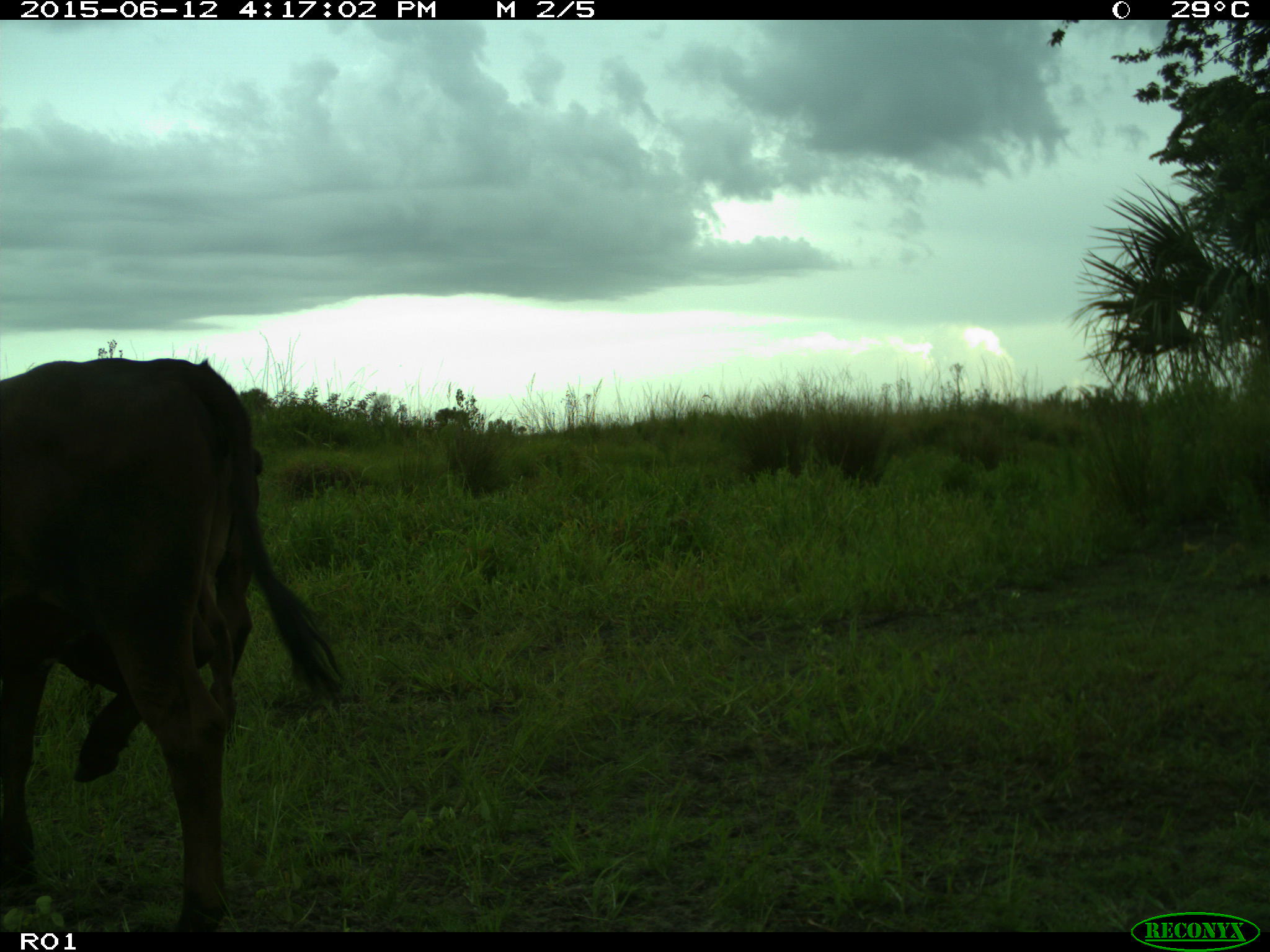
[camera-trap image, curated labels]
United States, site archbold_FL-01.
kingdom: Animalia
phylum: Chordata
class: Mammalia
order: Artiodactyla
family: Bovidae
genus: Bos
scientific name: Bos taurus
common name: domestic cow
Bos taurus (domestic cow).